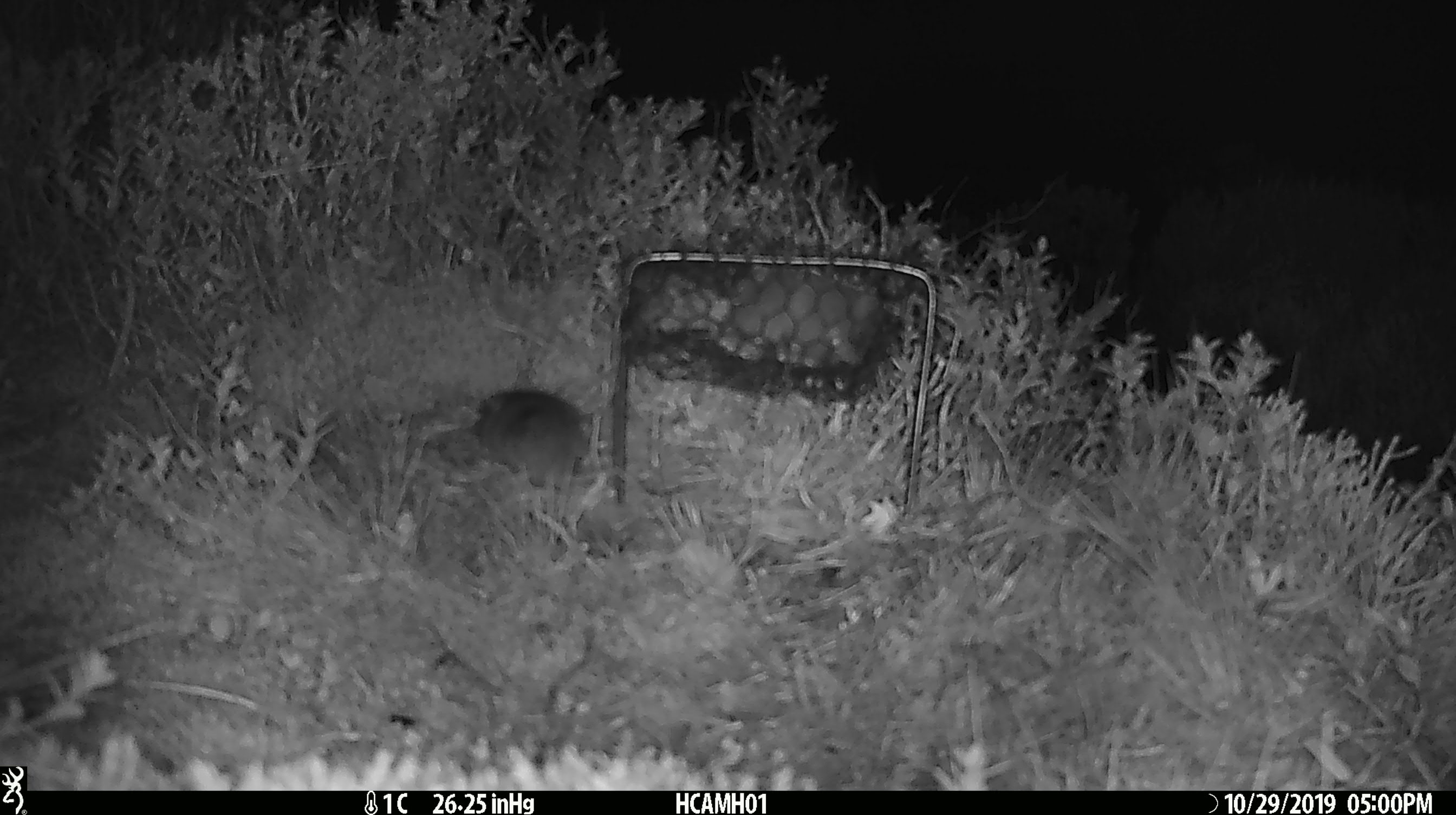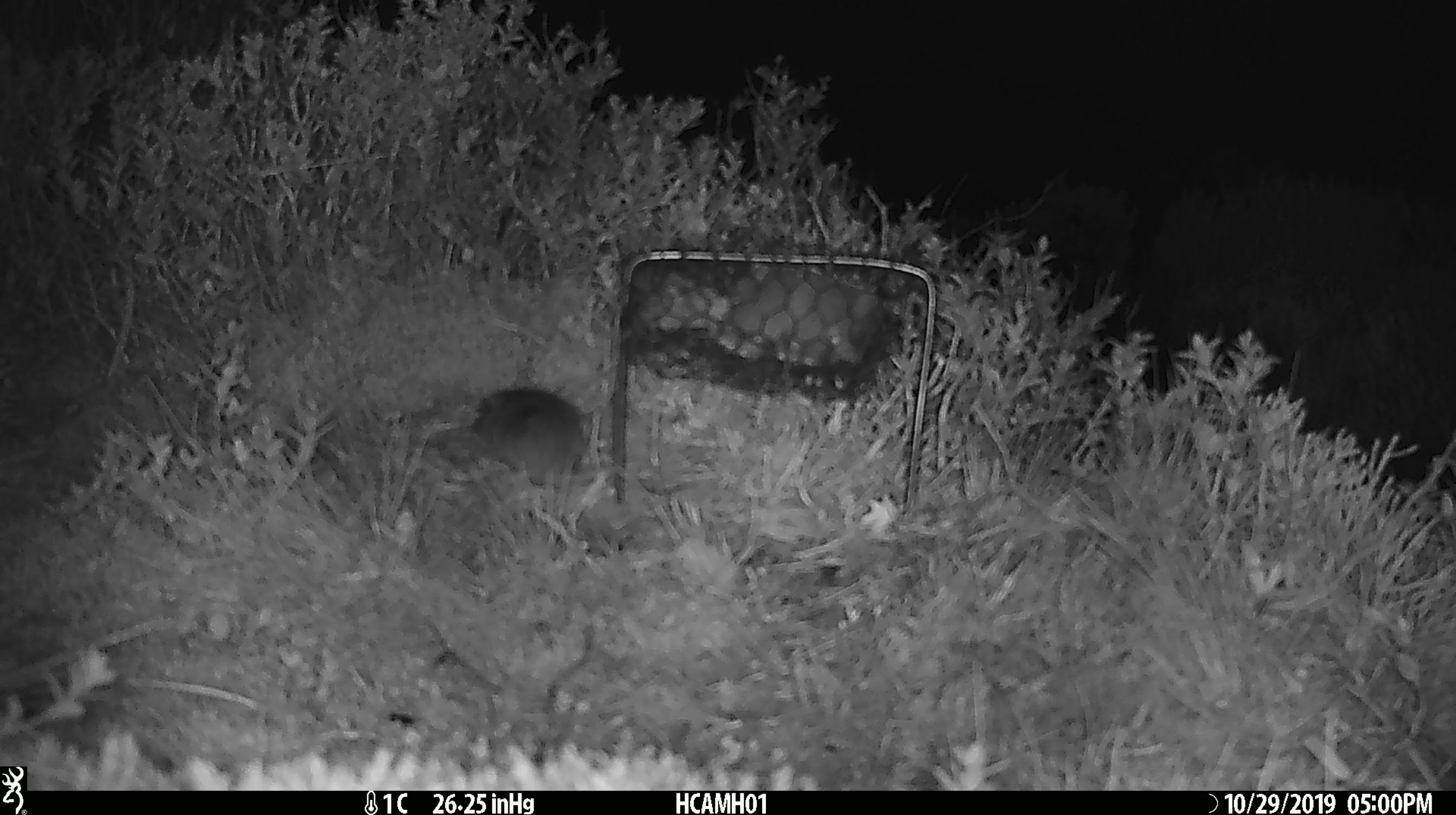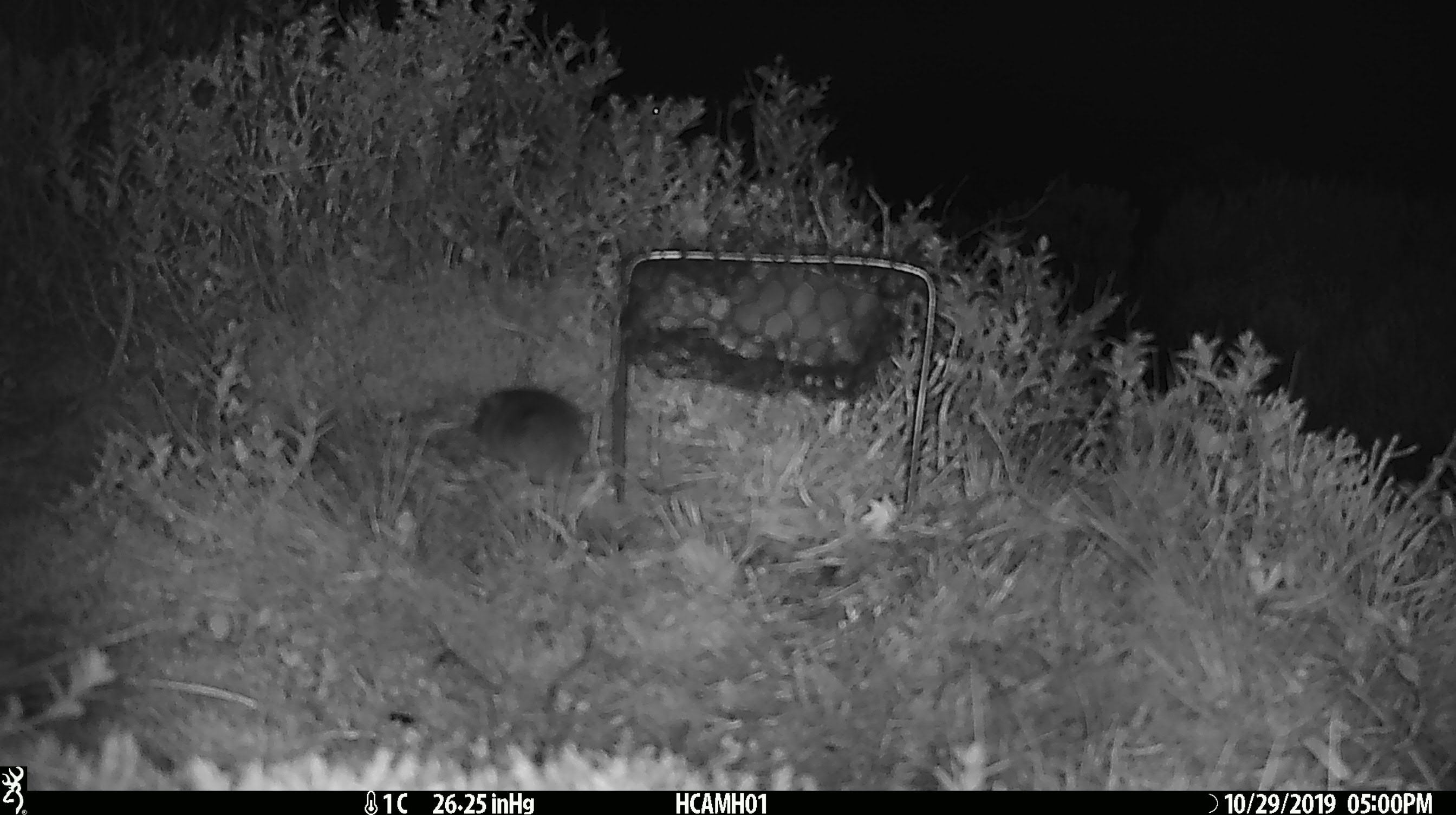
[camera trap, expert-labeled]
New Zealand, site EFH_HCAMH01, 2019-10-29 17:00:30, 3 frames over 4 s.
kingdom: Animalia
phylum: Chordata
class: Mammalia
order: Rodentia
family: Muridae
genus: Mus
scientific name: Mus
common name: mouse